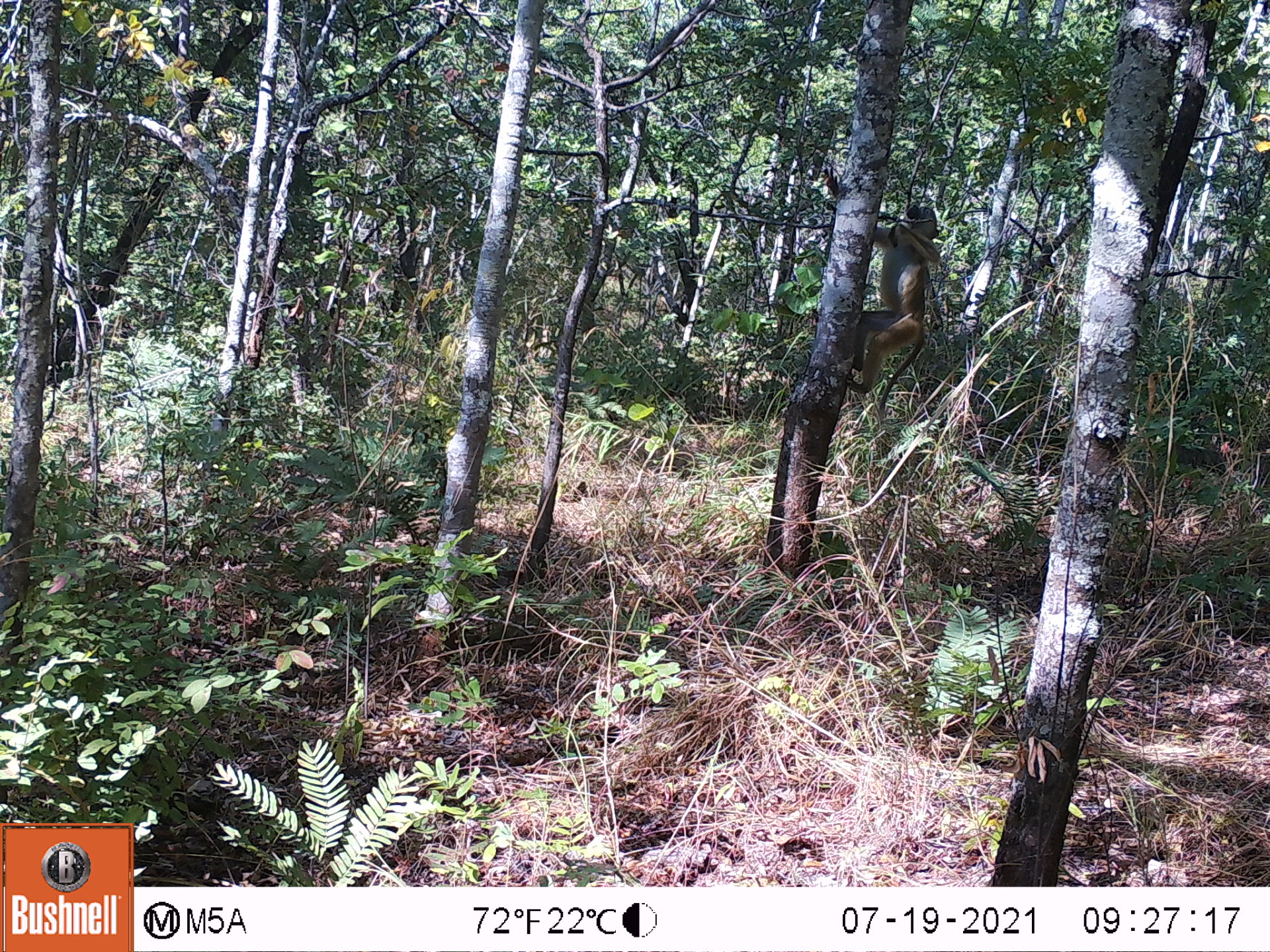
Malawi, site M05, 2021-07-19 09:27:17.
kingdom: Animalia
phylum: Chordata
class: Mammalia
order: Primates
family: Cercopithecidae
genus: Papio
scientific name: Papio cynocephalus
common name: yellow baboon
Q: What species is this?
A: Yellow baboon (Papio cynocephalus).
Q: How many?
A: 1.